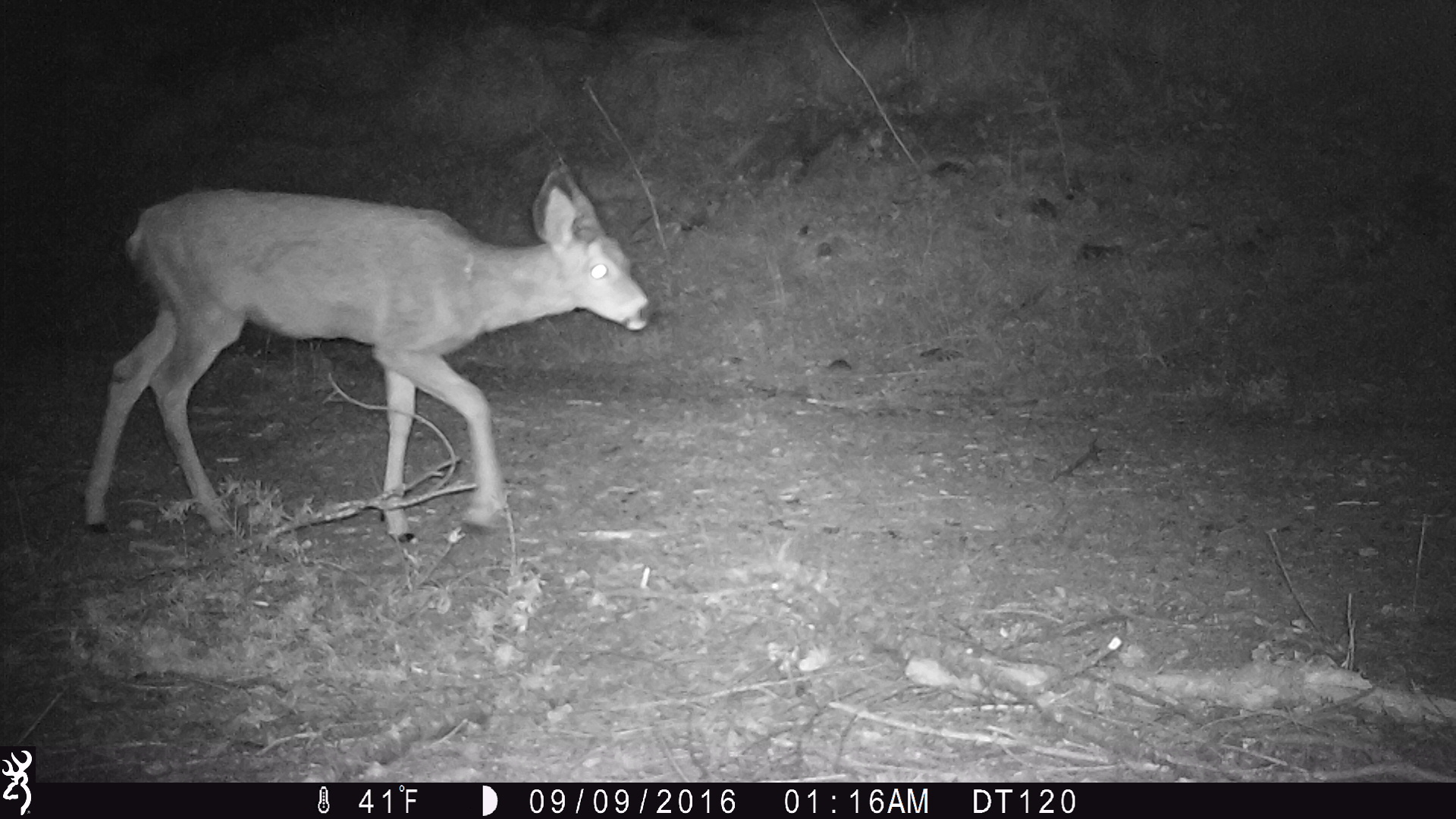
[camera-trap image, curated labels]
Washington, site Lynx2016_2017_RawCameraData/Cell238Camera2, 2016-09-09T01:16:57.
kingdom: Animalia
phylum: Chordata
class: Mammalia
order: Artiodactyla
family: Cervidae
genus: Odocoileus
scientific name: Odocoileus hemionus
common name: mule deer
Odocoileus hemionus (mule deer). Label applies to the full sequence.